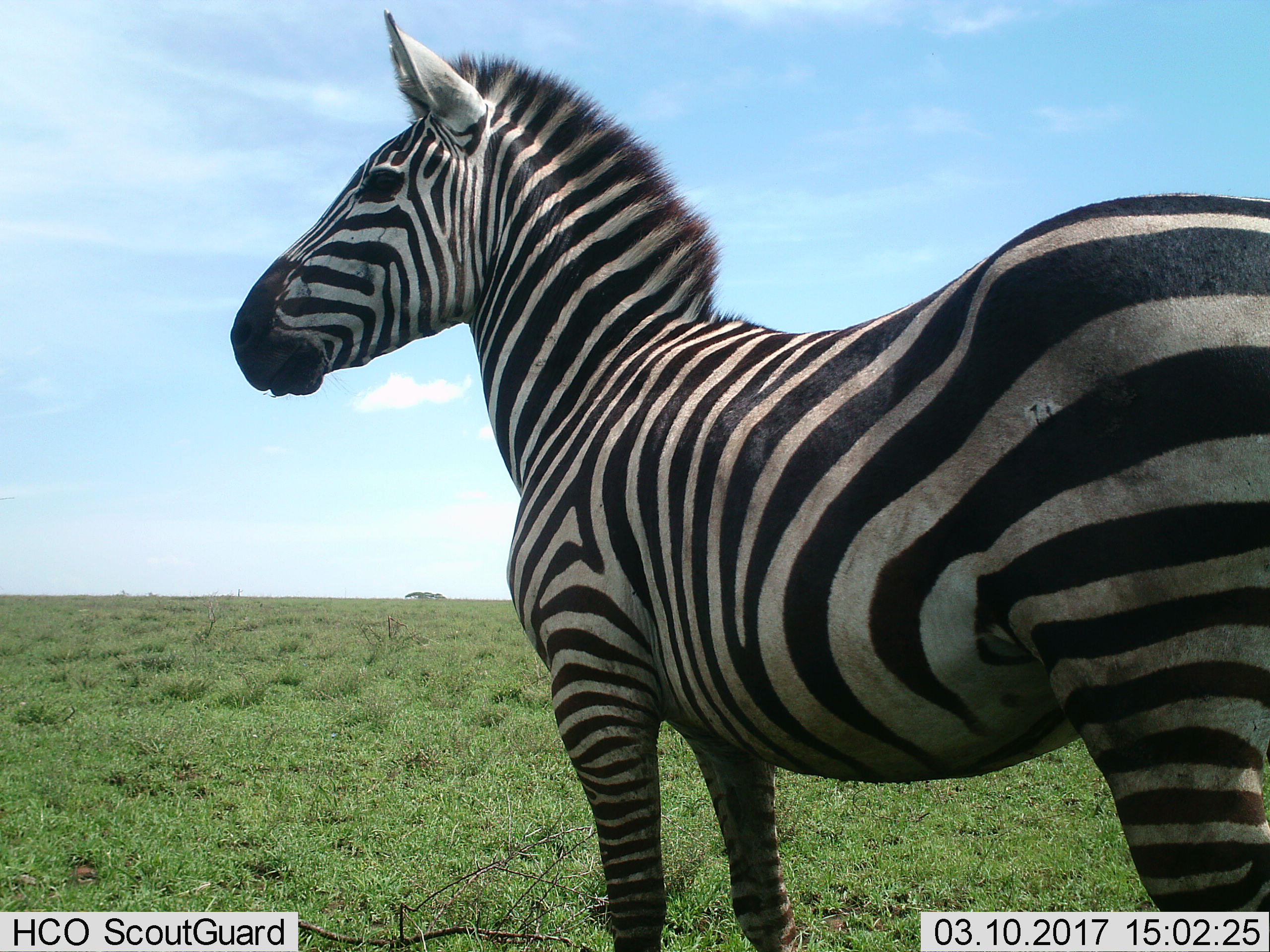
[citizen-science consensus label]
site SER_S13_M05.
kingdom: Animalia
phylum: Chordata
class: Mammalia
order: Perissodactyla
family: Equidae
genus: Equus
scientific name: Equus quagga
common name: plains zebra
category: zebraplains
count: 1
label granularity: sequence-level